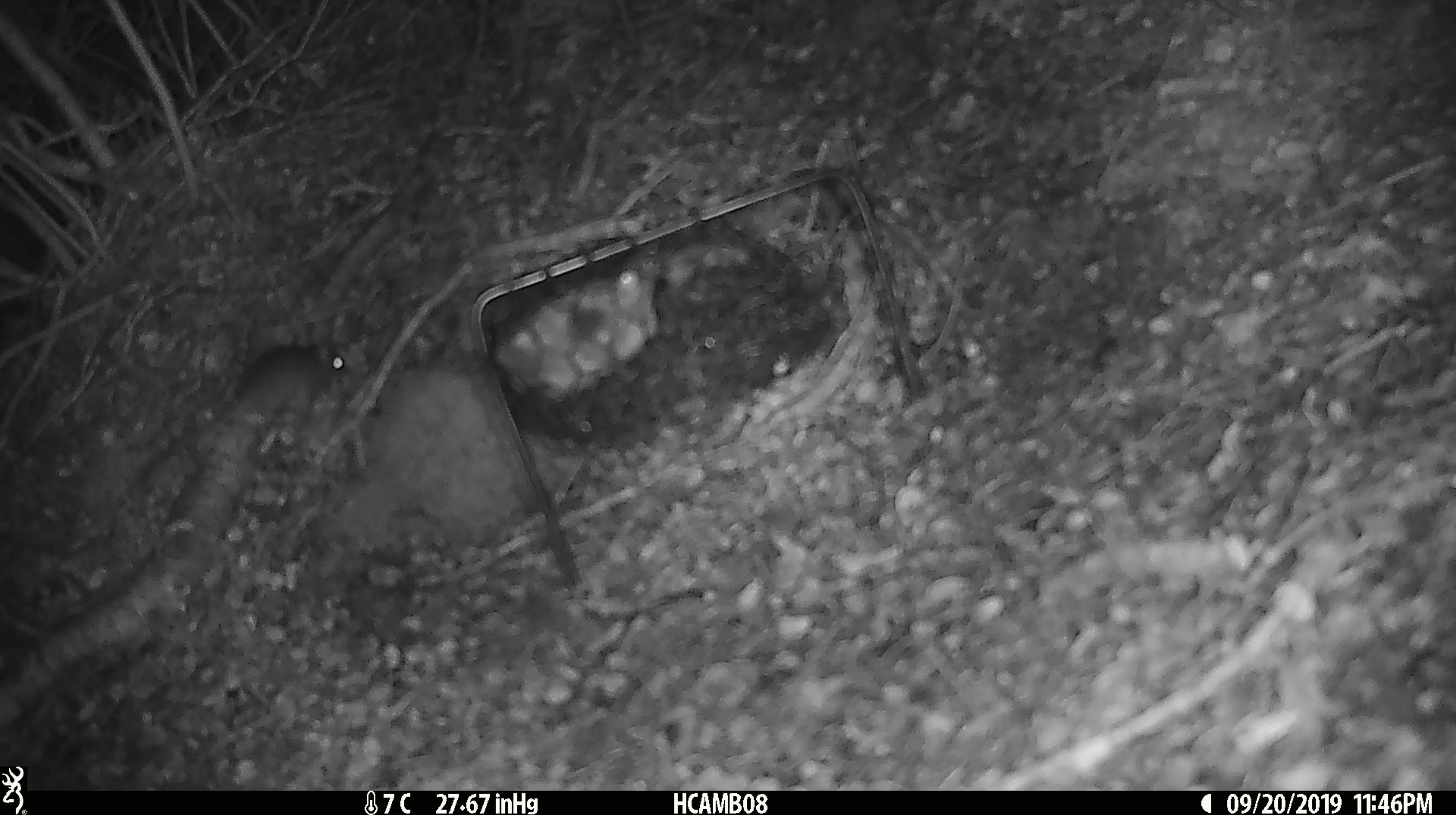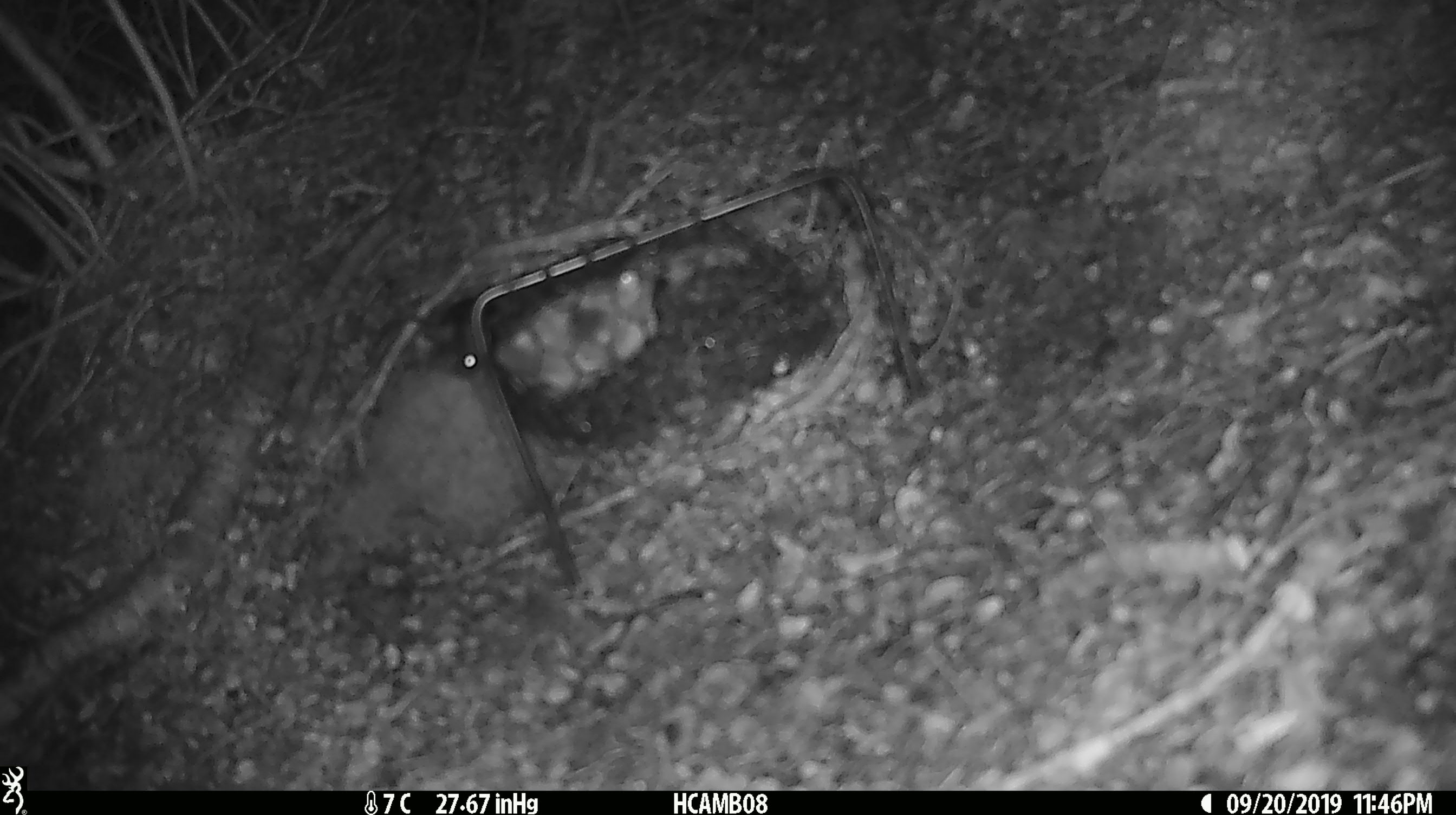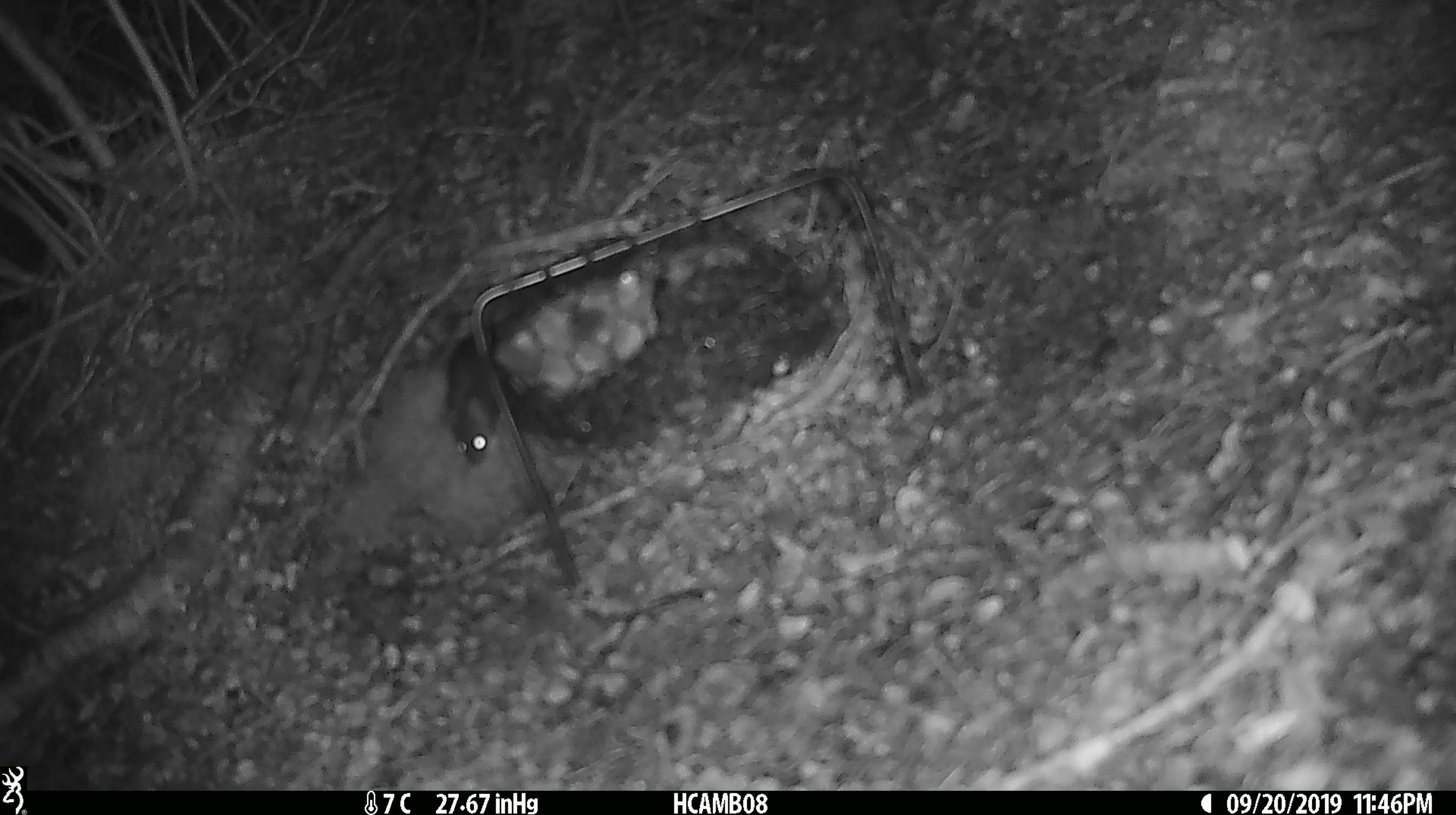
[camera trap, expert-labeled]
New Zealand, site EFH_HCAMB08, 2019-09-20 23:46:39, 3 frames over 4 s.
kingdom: Animalia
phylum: Chordata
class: Mammalia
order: Rodentia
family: Muridae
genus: Mus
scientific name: Mus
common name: mouse